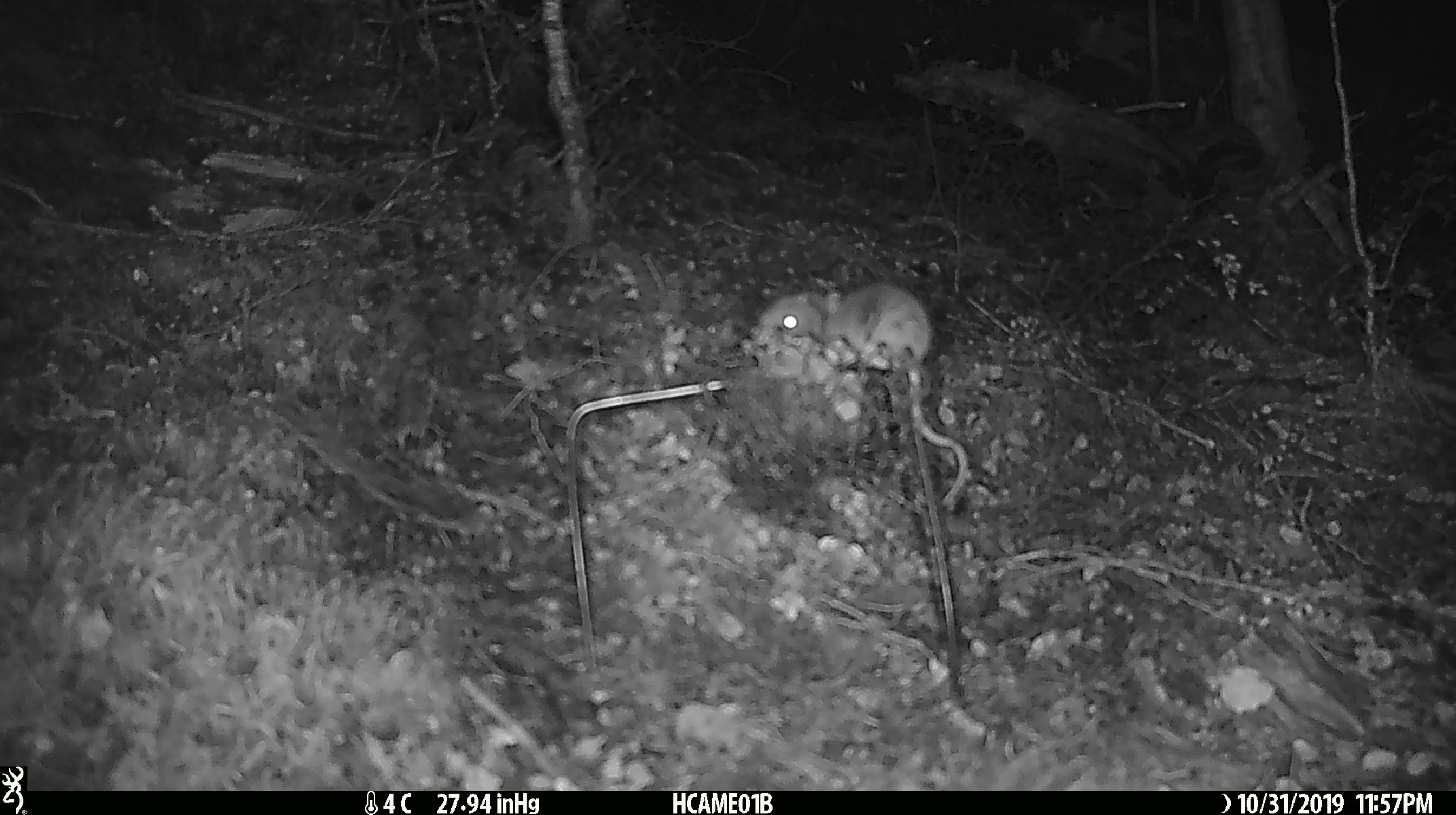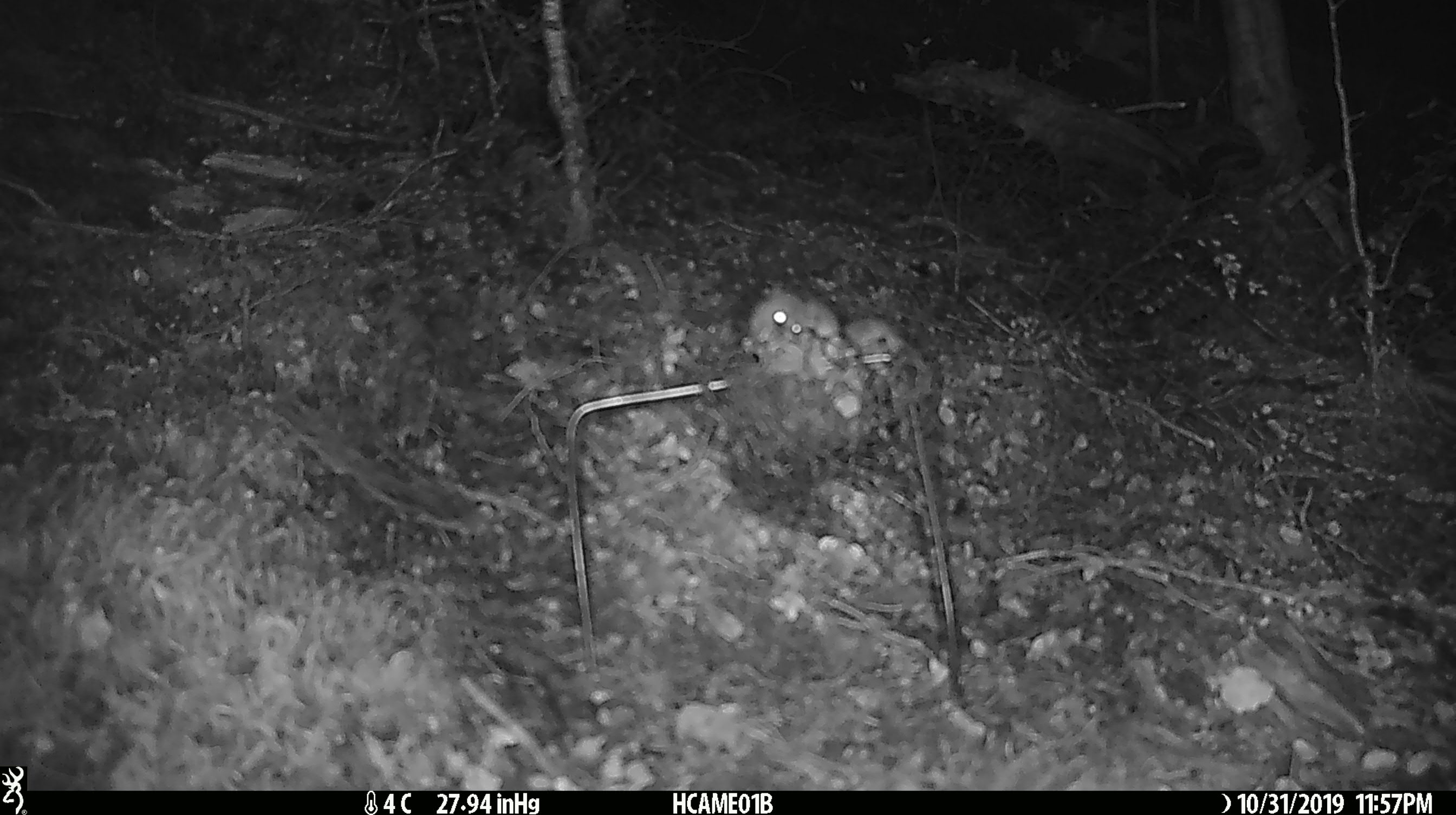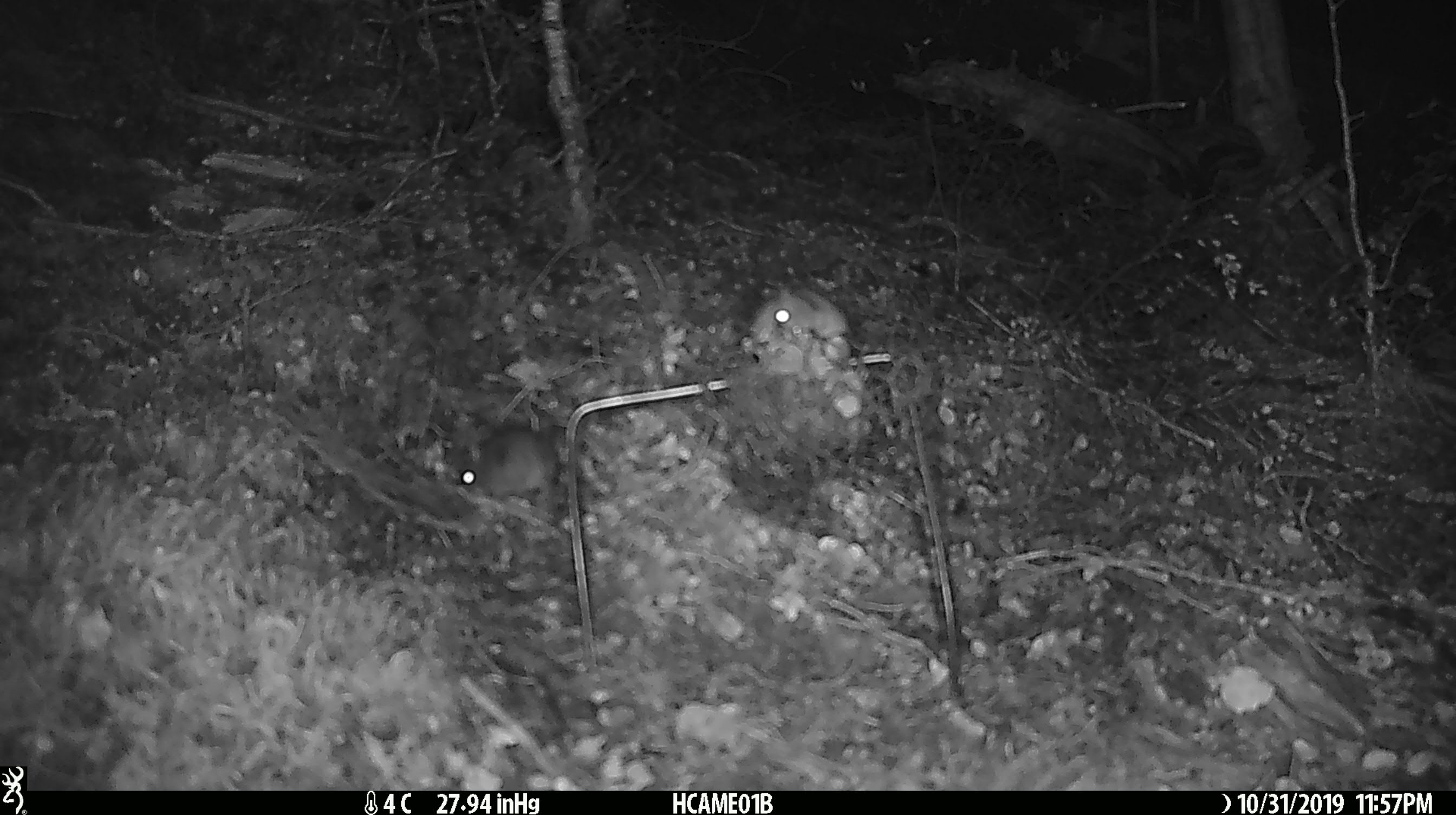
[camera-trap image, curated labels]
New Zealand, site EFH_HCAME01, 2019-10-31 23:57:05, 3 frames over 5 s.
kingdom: Animalia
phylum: Chordata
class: Mammalia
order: Rodentia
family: Muridae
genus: Mus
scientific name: Mus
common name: mouse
Mouse (Mus).